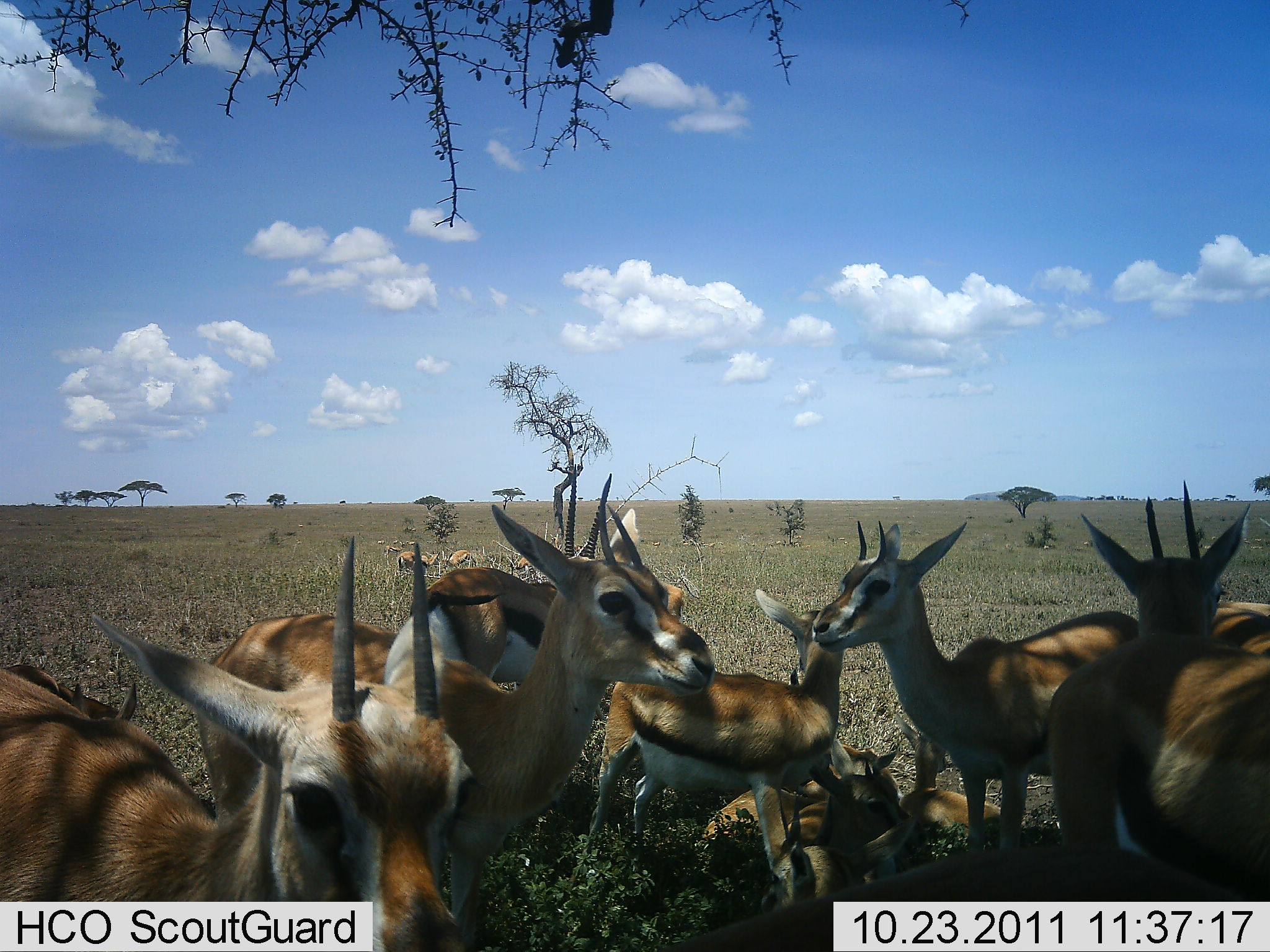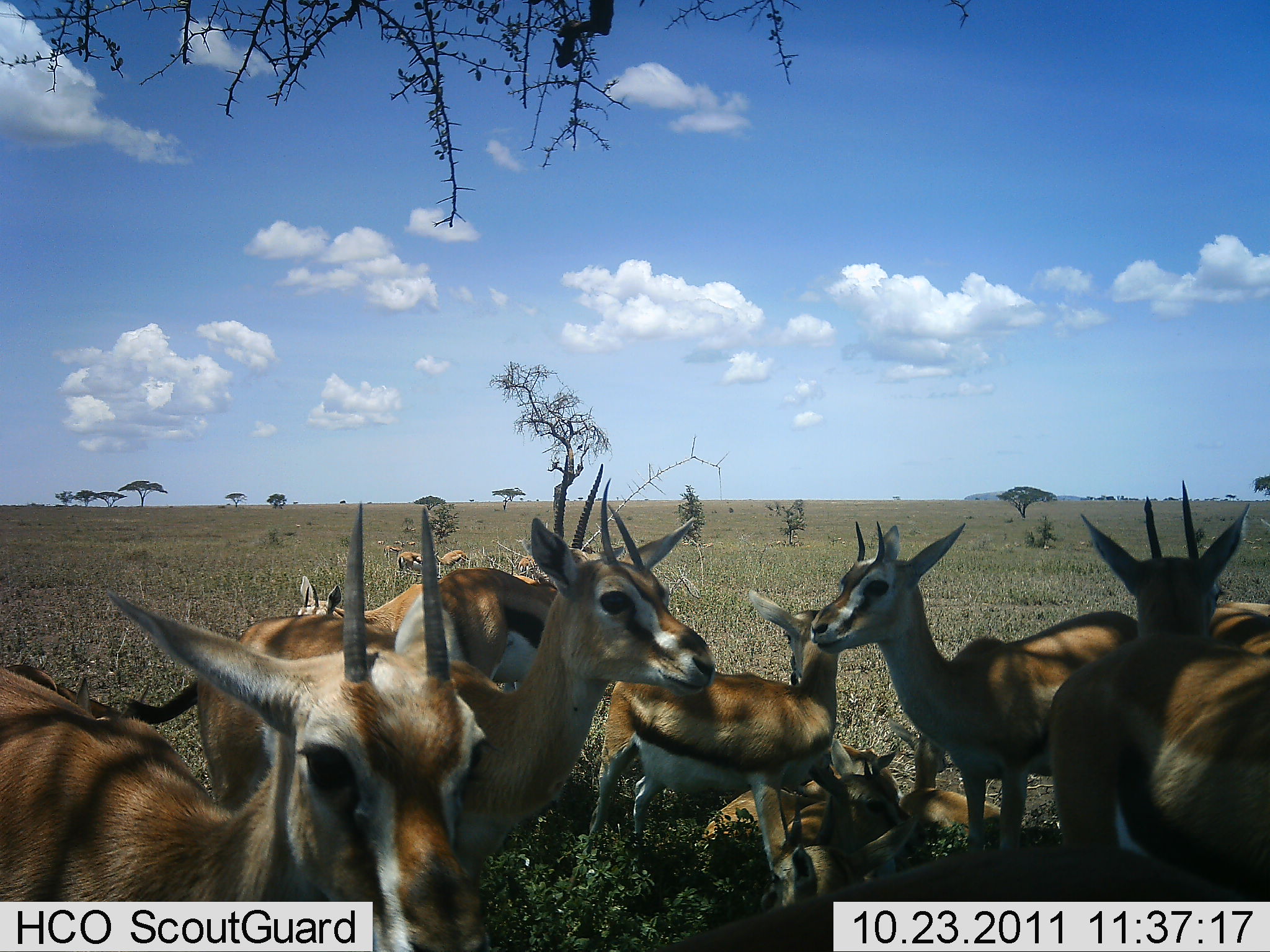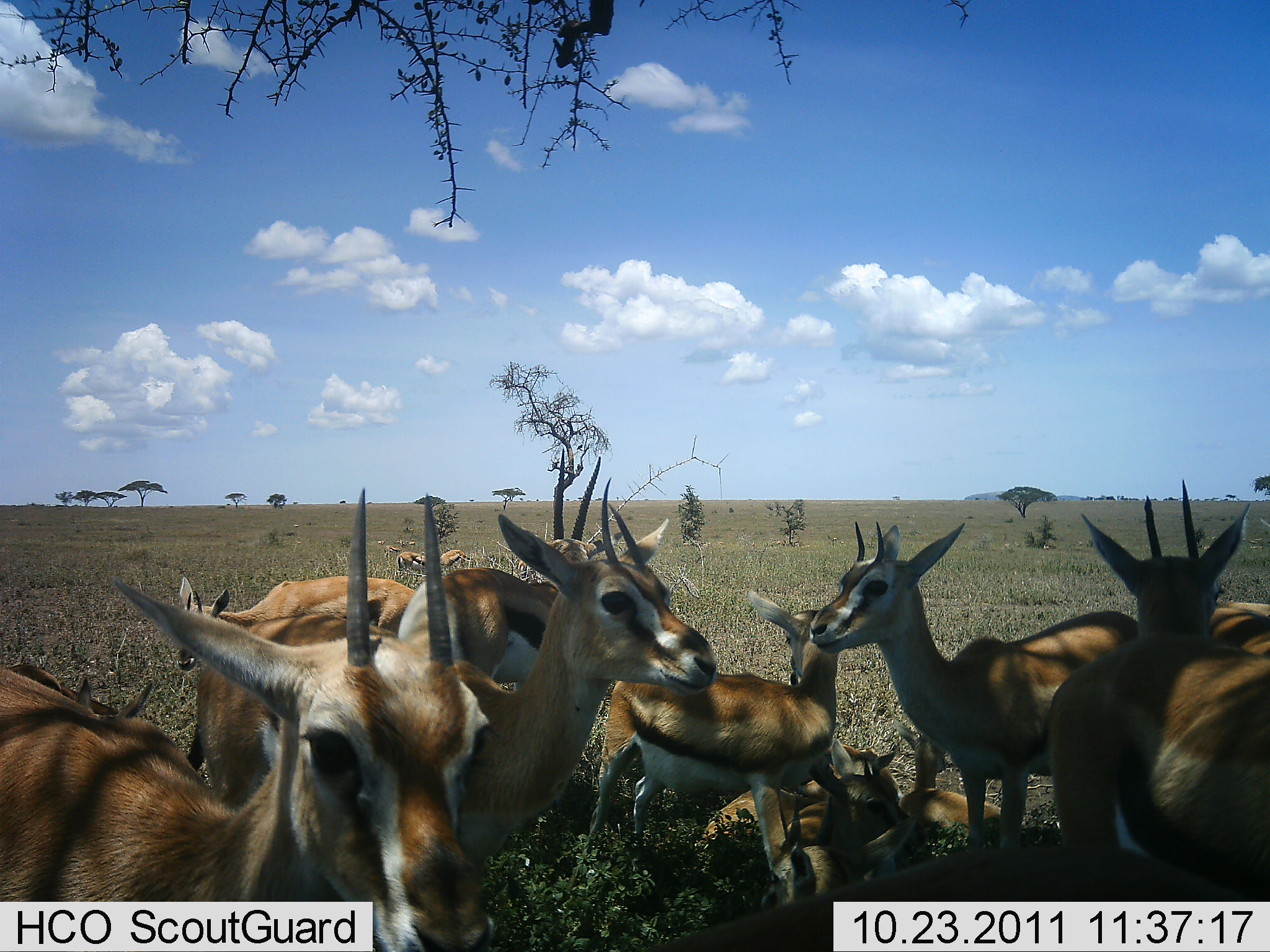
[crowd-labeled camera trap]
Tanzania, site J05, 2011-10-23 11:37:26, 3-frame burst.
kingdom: Animalia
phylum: Chordata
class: Mammalia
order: Artiodactyla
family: Bovidae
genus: Eudorcas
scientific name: Eudorcas thomsonii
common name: thomson's gazelle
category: gazellethomsons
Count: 10.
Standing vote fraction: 92%.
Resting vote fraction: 77%.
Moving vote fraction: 15%.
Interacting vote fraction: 8%.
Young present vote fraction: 31%.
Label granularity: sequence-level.